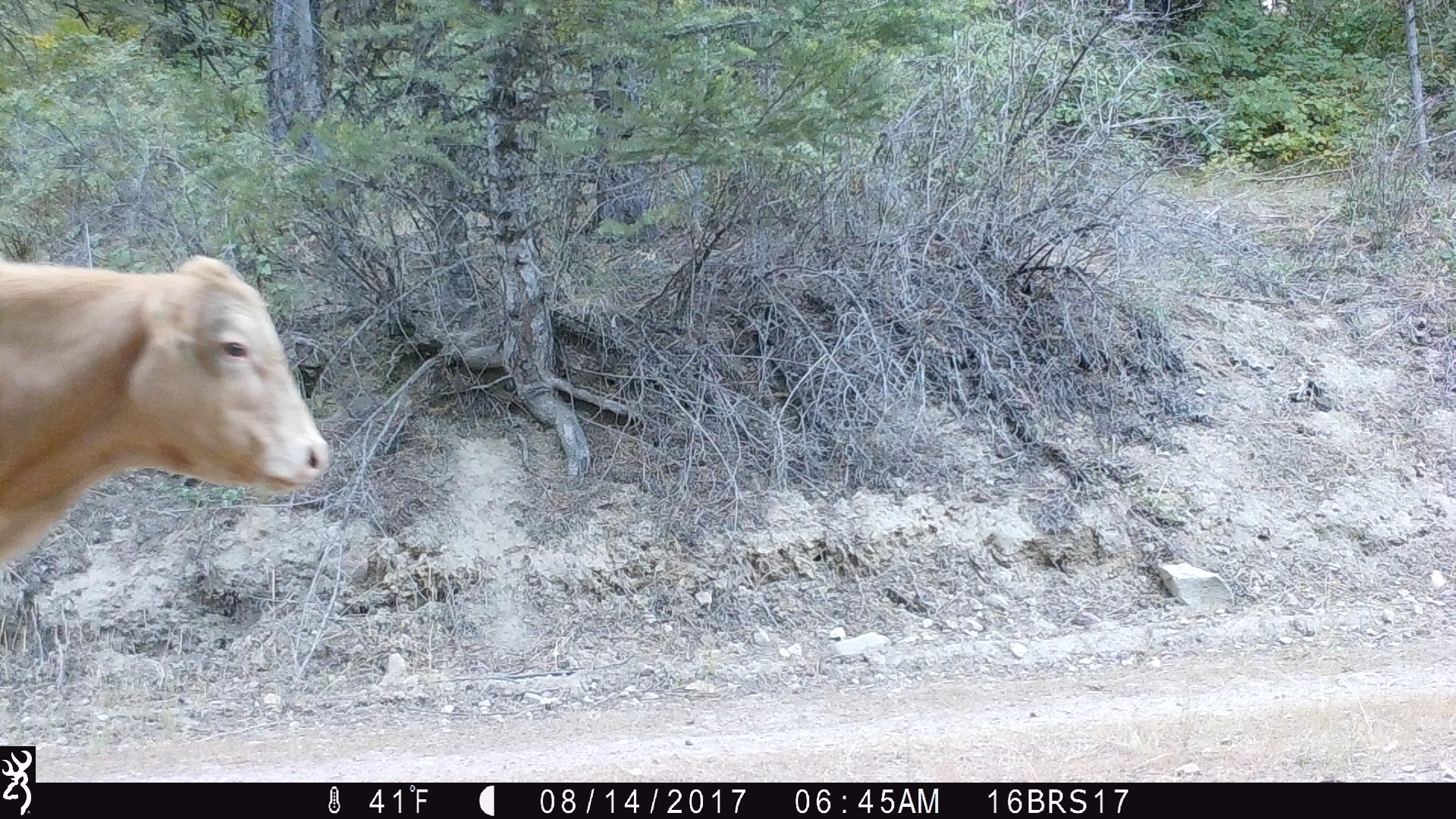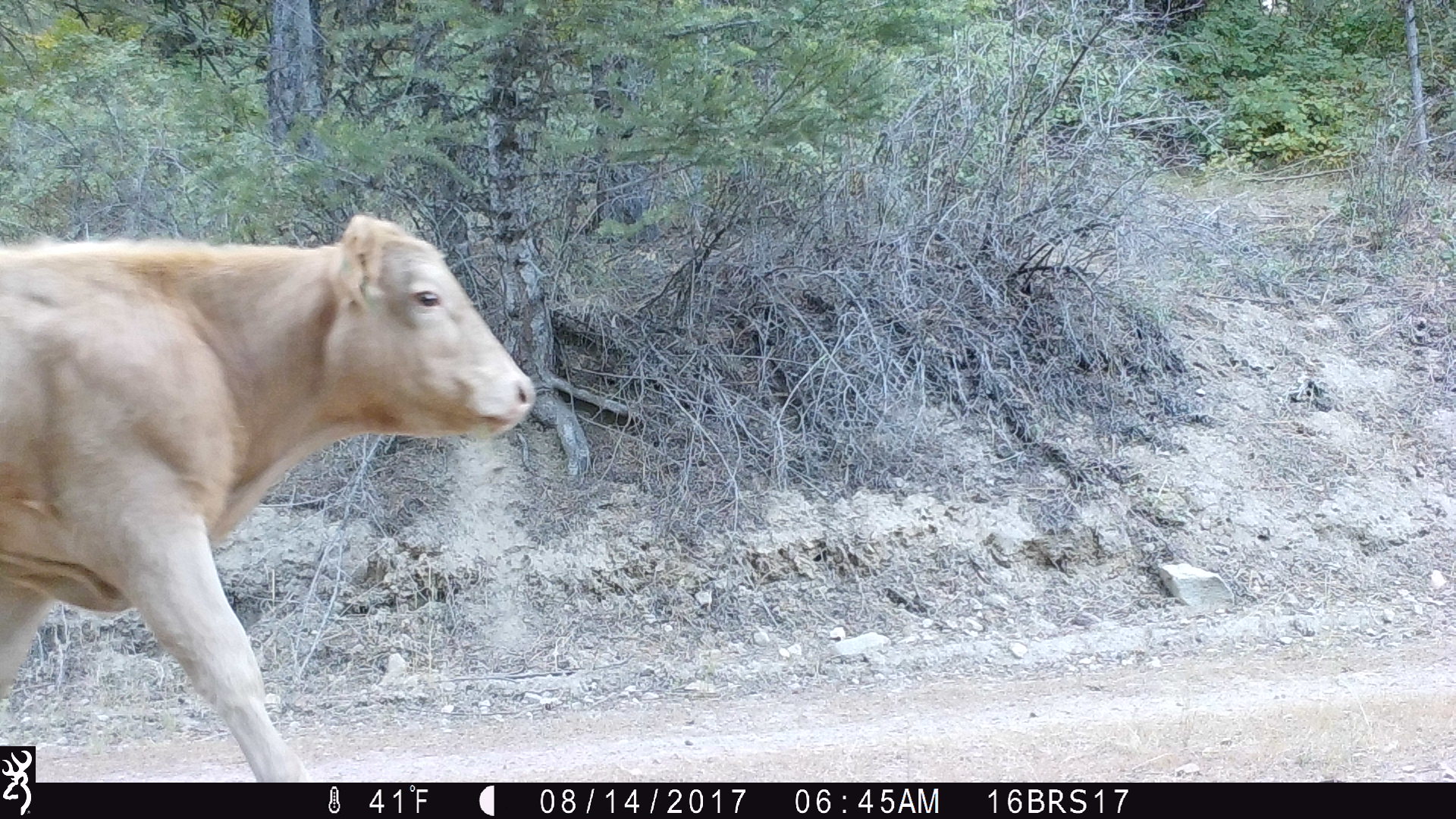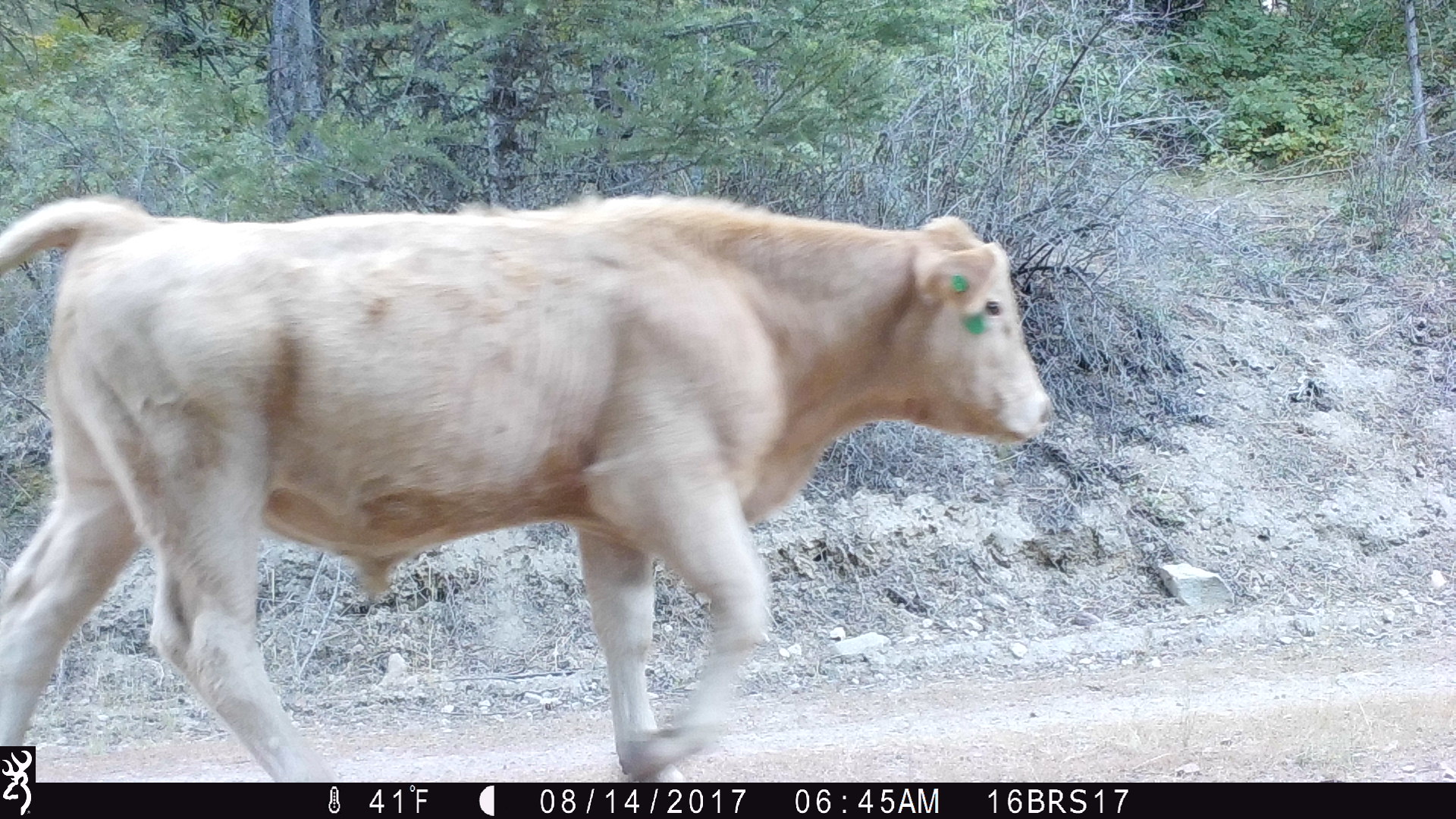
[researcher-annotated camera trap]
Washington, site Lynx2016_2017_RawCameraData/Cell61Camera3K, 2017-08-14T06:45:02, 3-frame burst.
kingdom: Animalia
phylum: Chordata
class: Mammalia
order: Artiodactyla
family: Bovidae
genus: Bos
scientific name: Bos taurus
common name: domestic cattle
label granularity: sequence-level